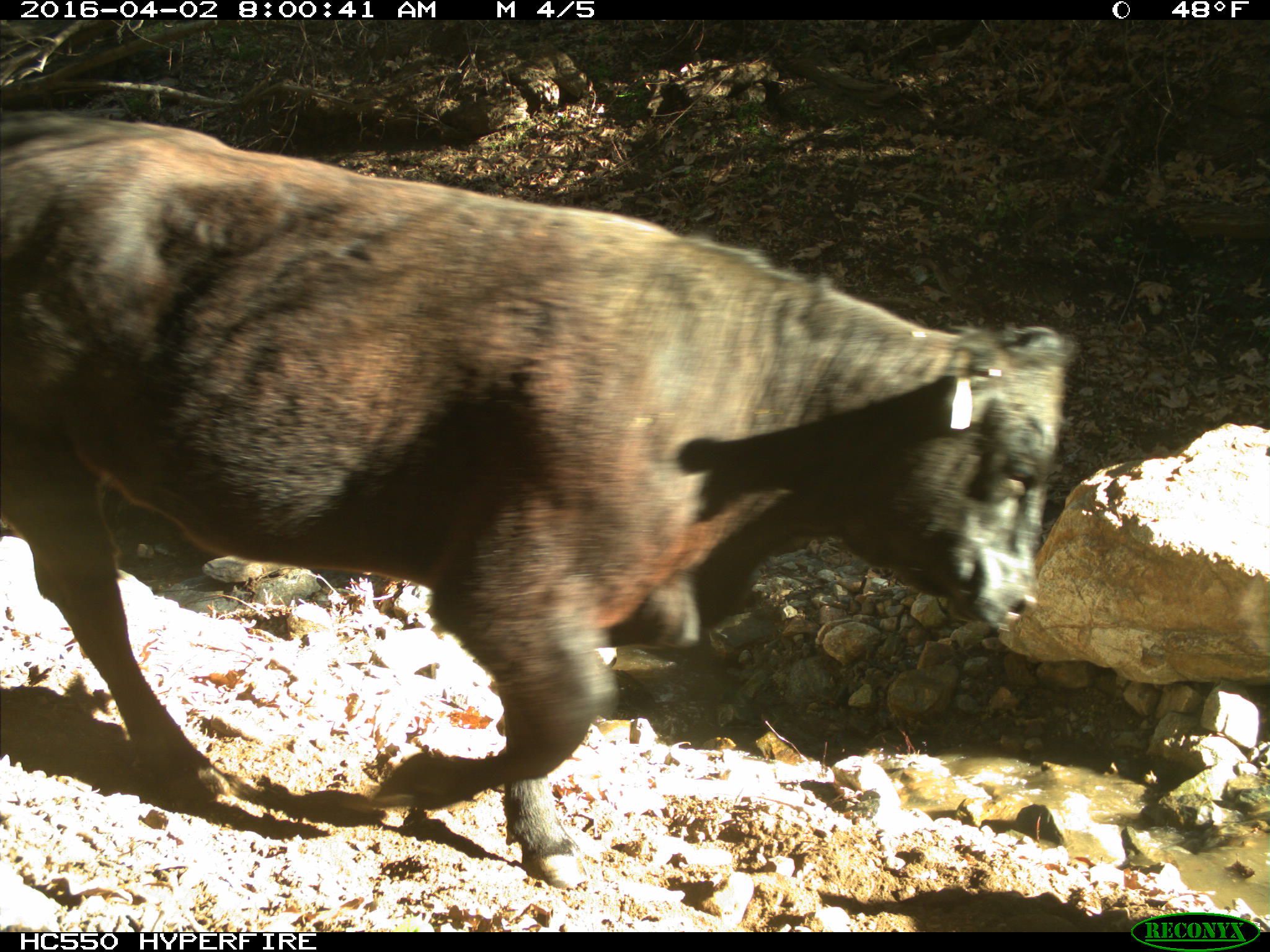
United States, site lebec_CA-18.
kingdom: Animalia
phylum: Chordata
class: Mammalia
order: Artiodactyla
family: Bovidae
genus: Bos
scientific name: Bos taurus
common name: domestic cow